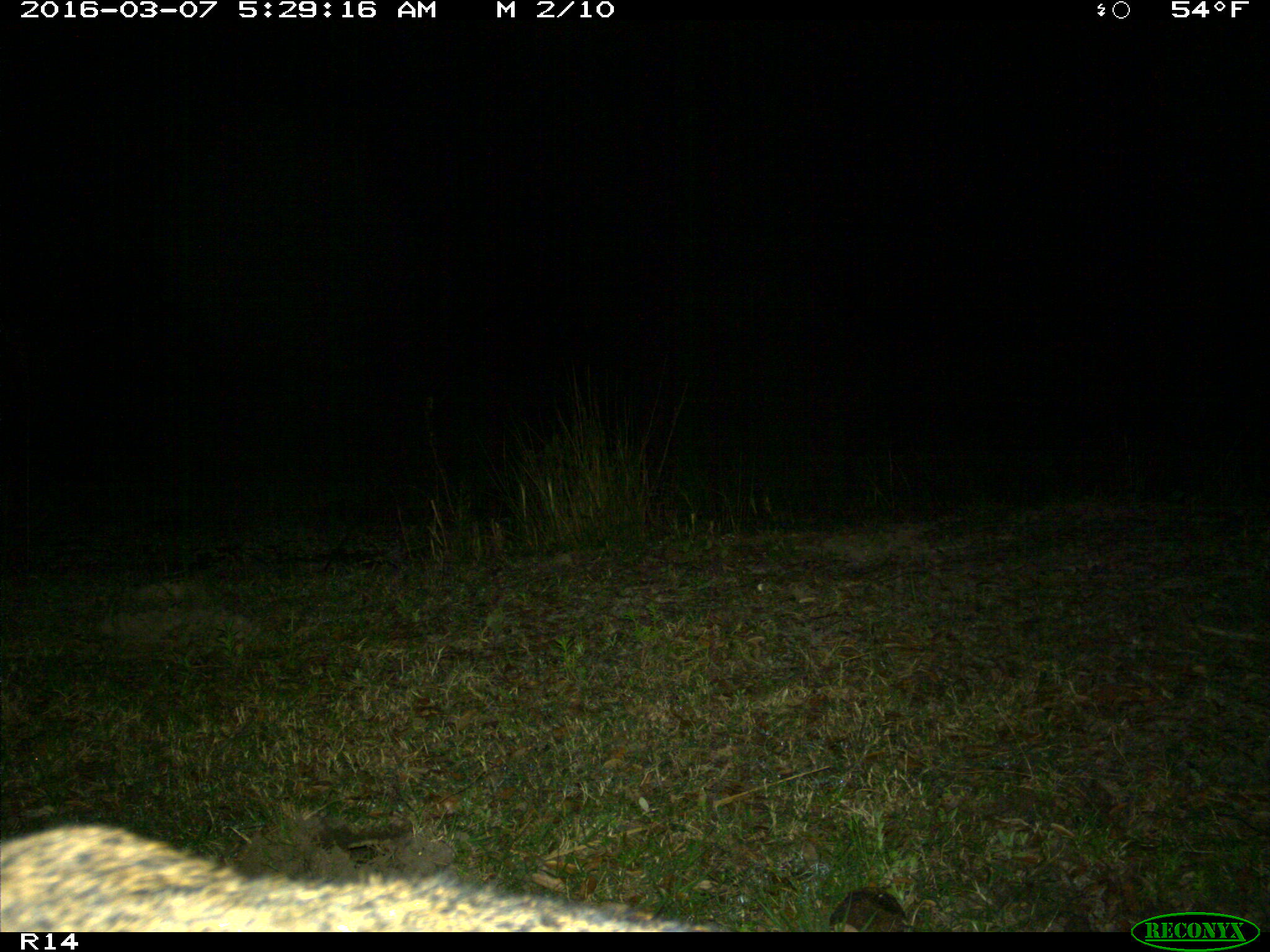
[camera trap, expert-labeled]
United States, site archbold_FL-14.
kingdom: Animalia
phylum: Chordata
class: Mammalia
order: Artiodactyla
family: Suidae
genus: Sus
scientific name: Sus scrofa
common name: wild boar